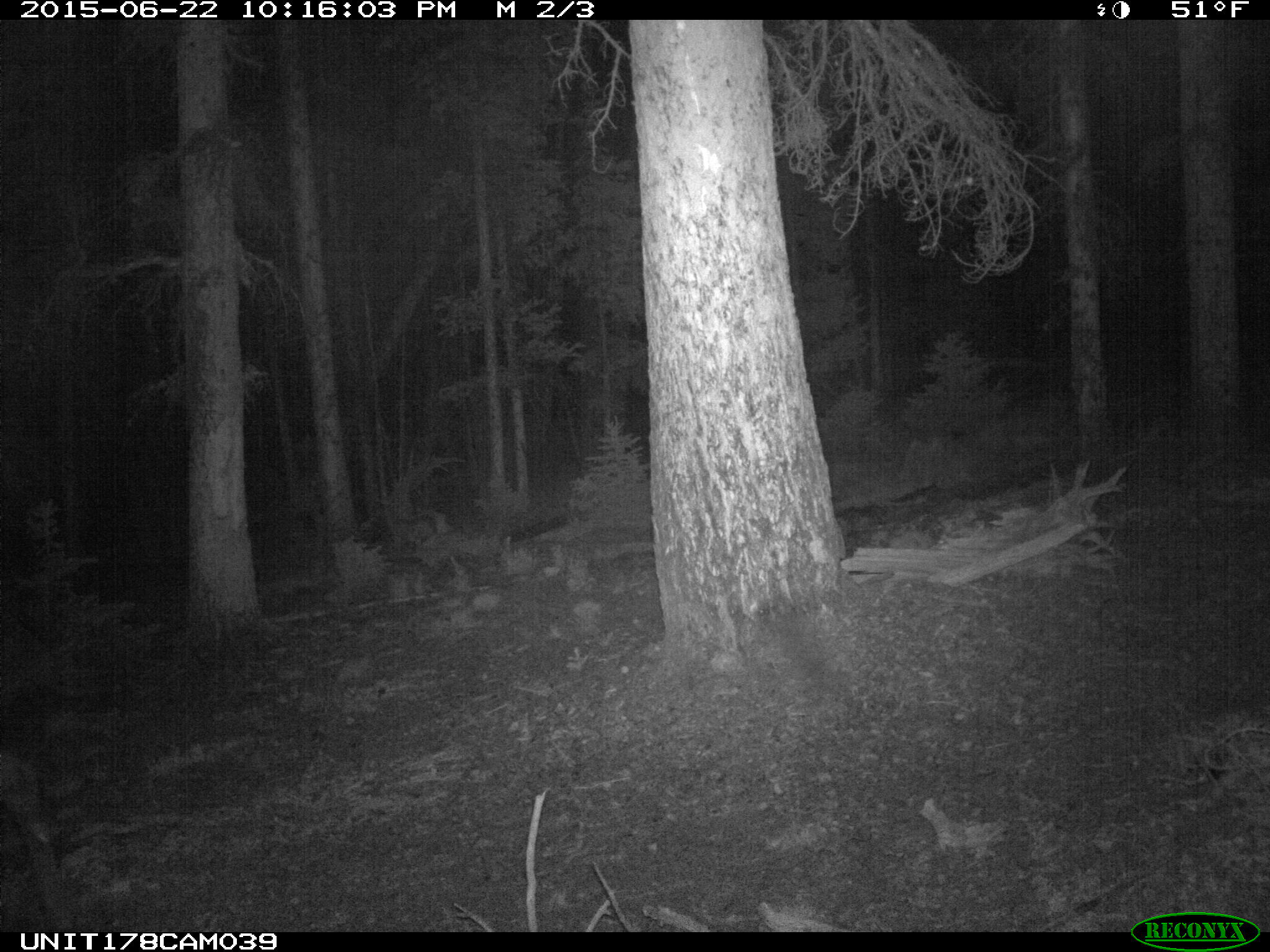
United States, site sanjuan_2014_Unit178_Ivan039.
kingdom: Animalia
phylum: Chordata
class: Mammalia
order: Artiodactyla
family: Cervidae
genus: Cervus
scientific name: Cervus elaphus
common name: red deer